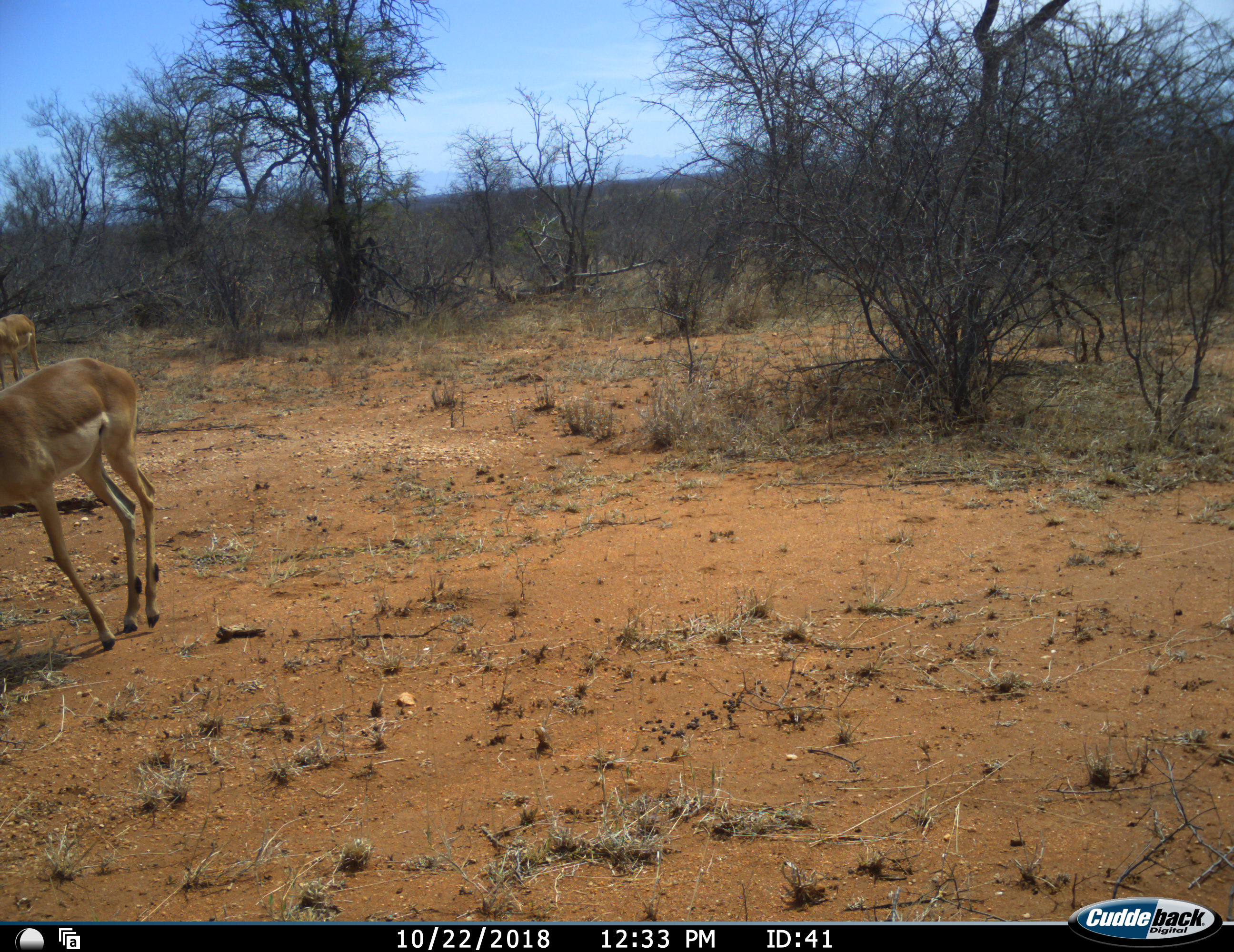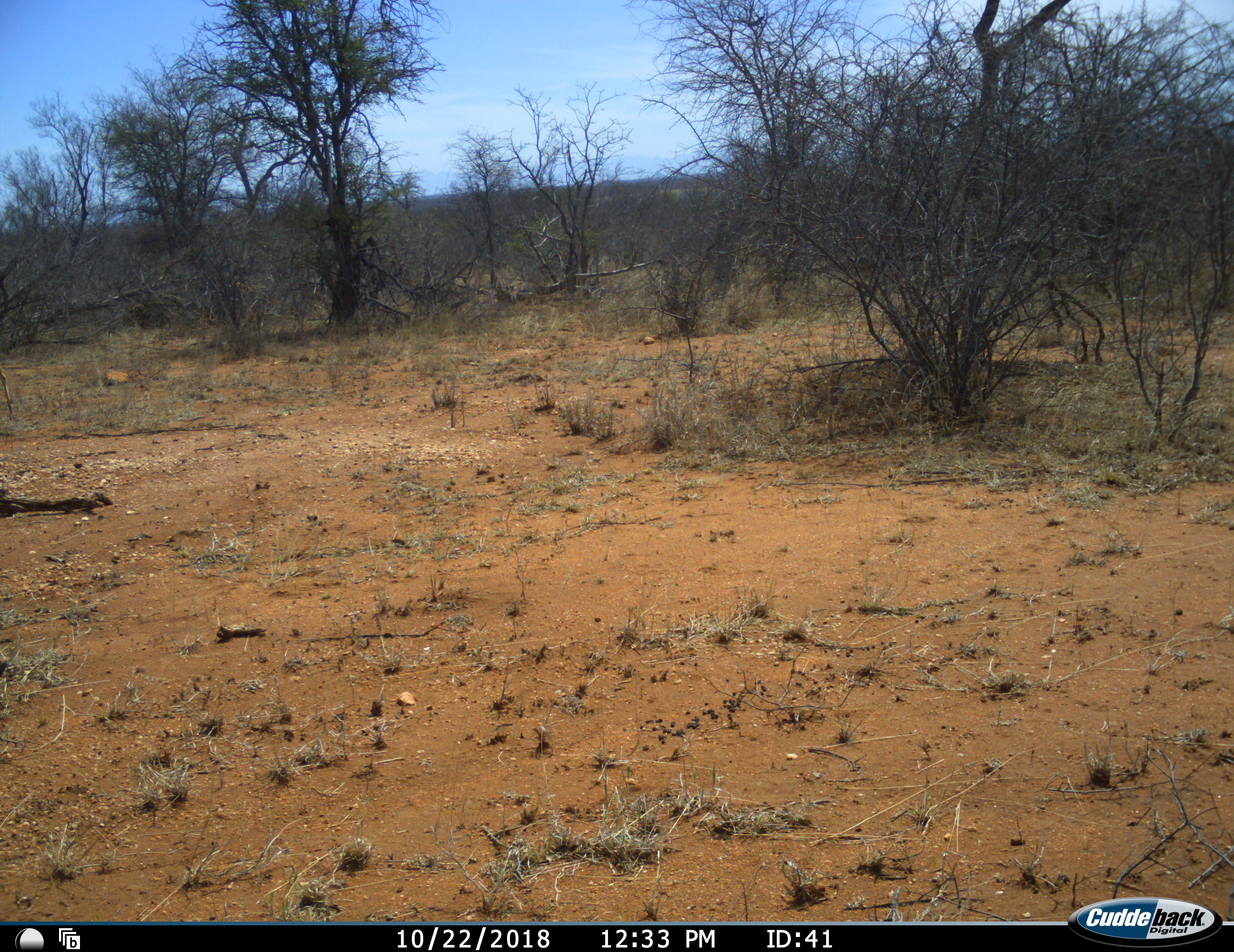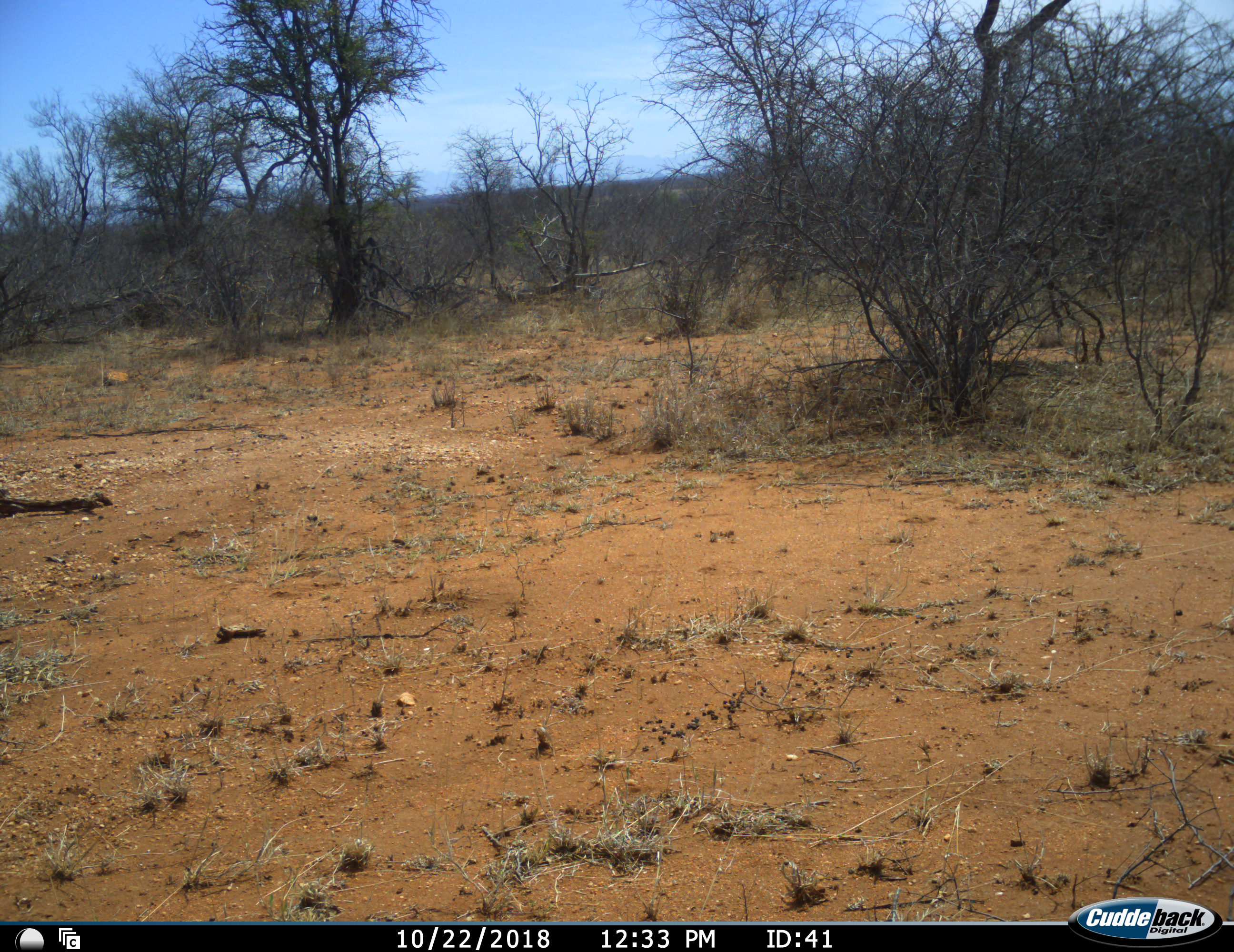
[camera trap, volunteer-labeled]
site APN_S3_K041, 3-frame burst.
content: unidentified animal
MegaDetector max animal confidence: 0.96